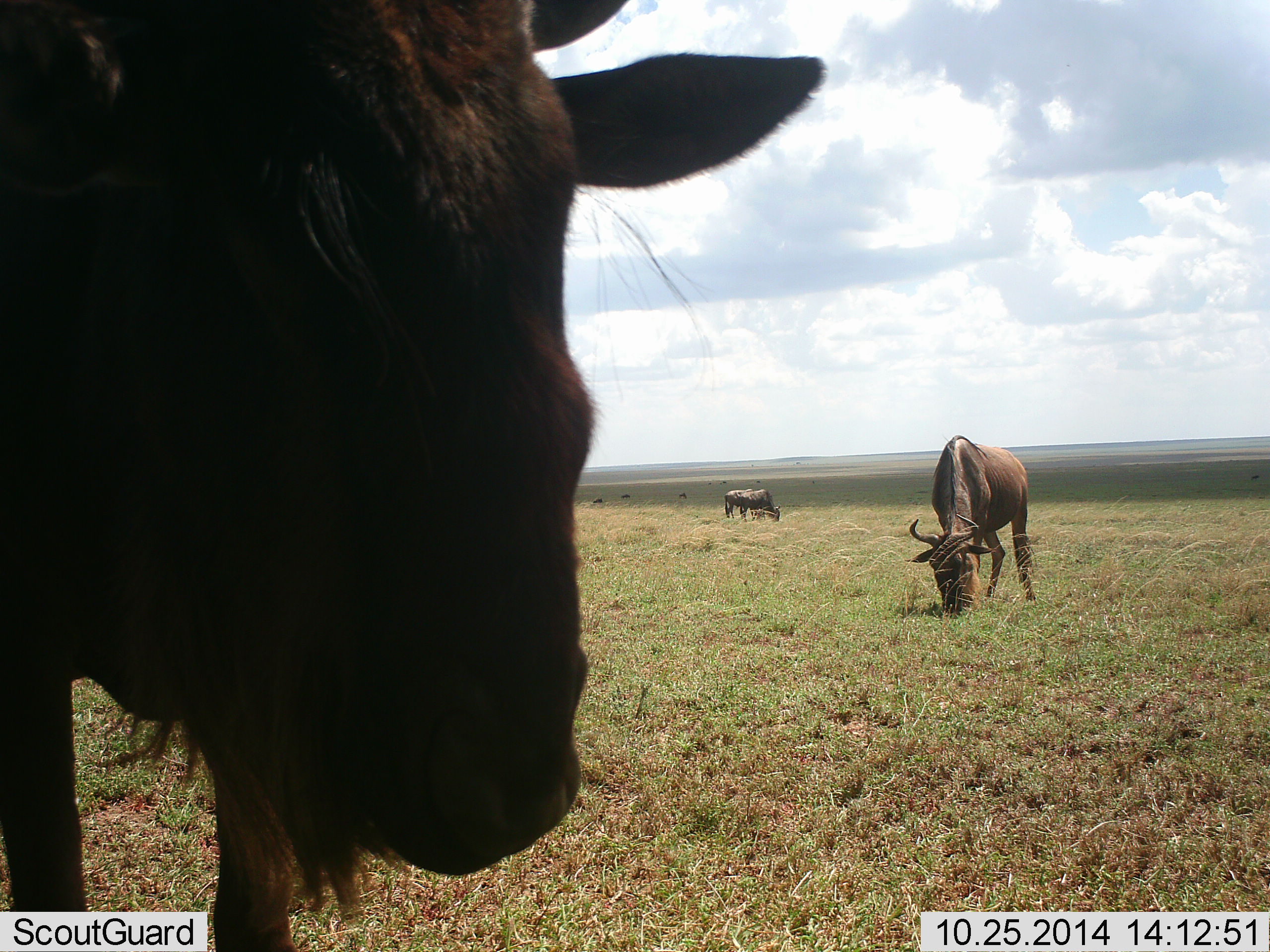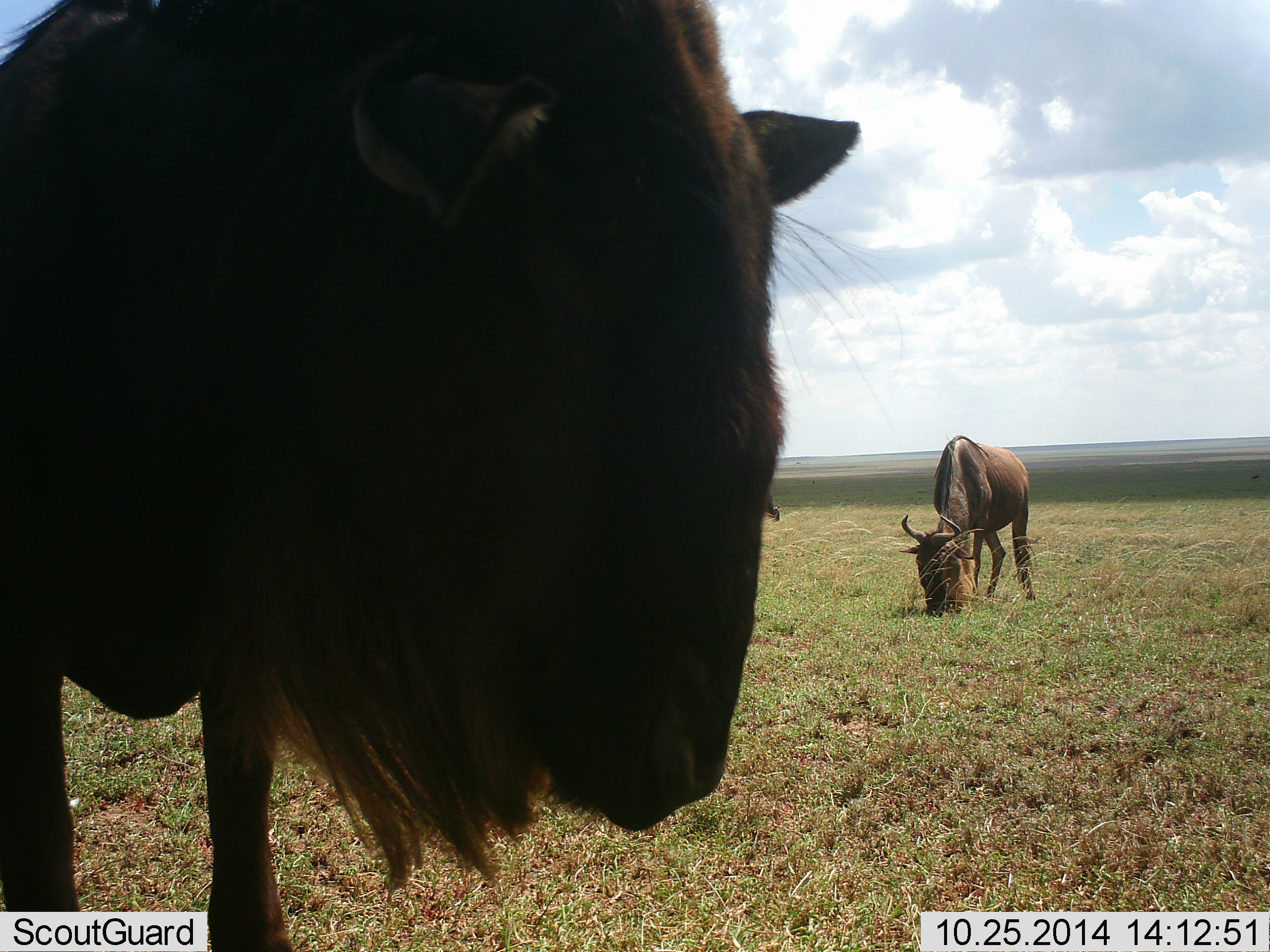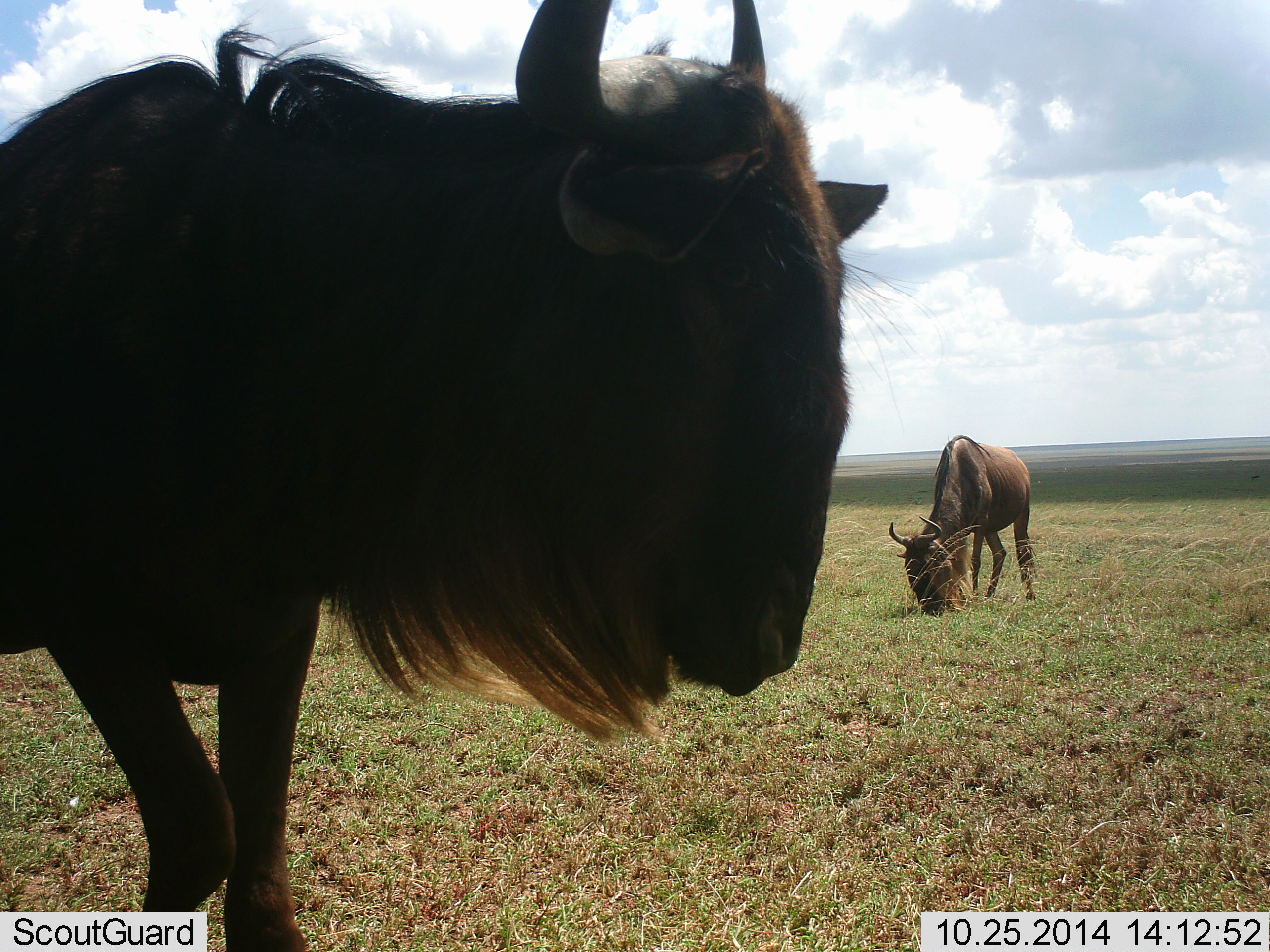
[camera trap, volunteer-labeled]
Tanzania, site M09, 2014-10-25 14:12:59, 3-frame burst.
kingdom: Animalia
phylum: Chordata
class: Mammalia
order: Artiodactyla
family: Bovidae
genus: Connochaetes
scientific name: Connochaetes taurinus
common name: blue wildebeest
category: wildebeest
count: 3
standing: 90%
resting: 10%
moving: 0%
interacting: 0%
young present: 0%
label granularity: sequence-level